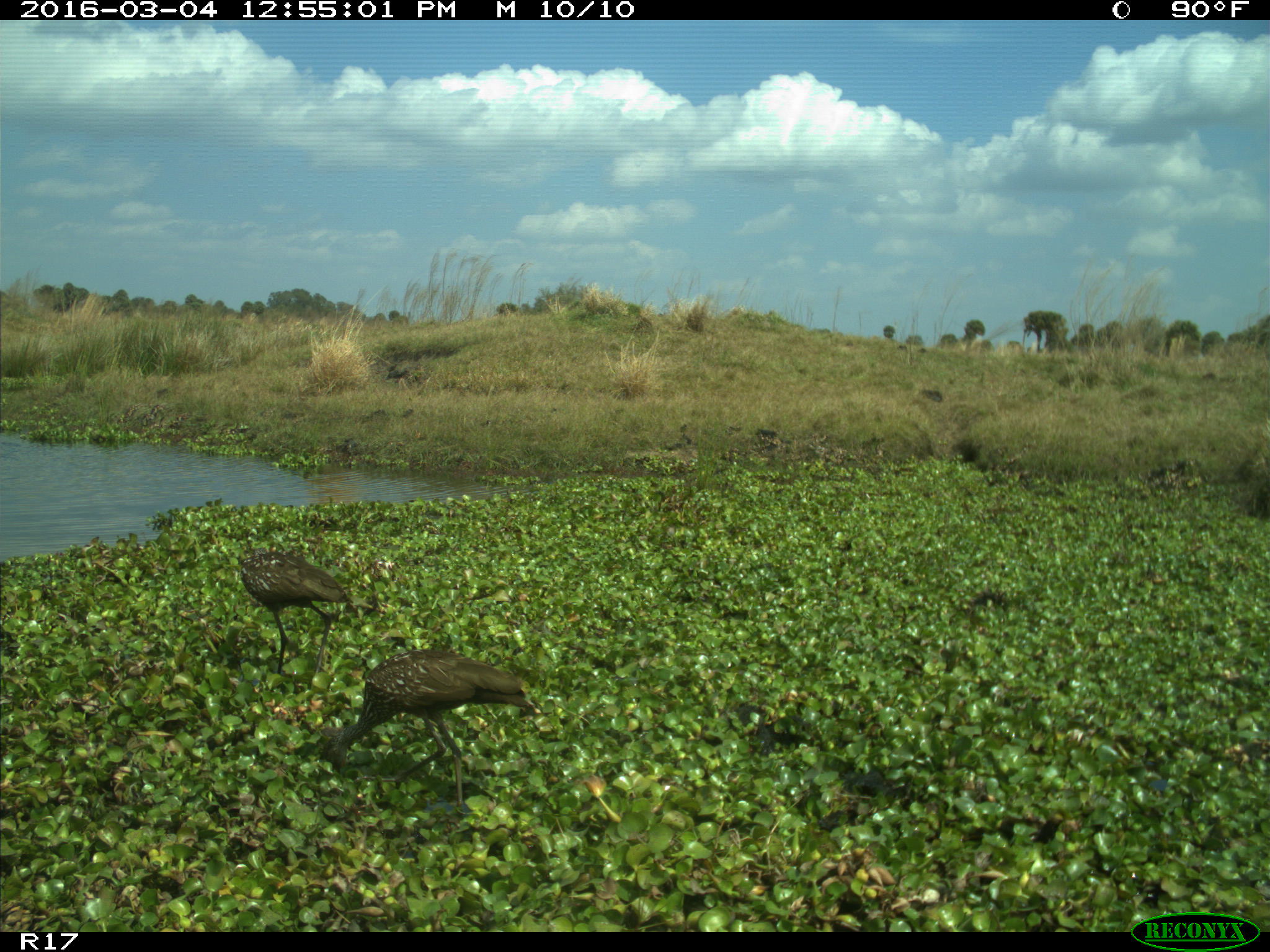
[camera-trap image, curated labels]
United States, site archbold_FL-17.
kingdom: Animalia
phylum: Chordata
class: Aves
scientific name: Aves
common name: birds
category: unidentified bird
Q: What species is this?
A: Unidentified bird (birds) (Aves).